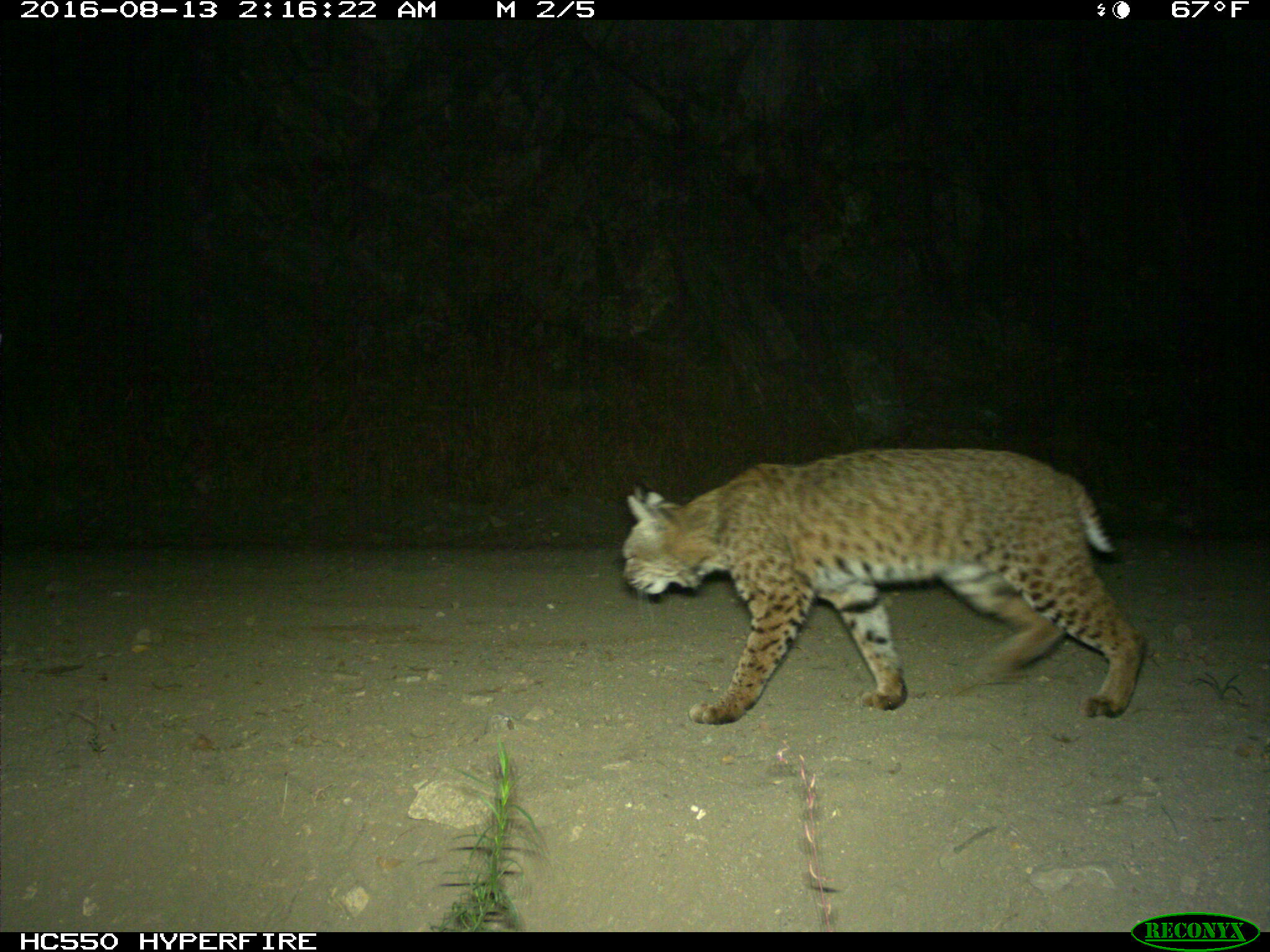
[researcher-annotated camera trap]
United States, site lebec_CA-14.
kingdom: Animalia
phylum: Chordata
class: Mammalia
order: Carnivora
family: Felidae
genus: Lynx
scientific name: Lynx rufus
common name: bobcat